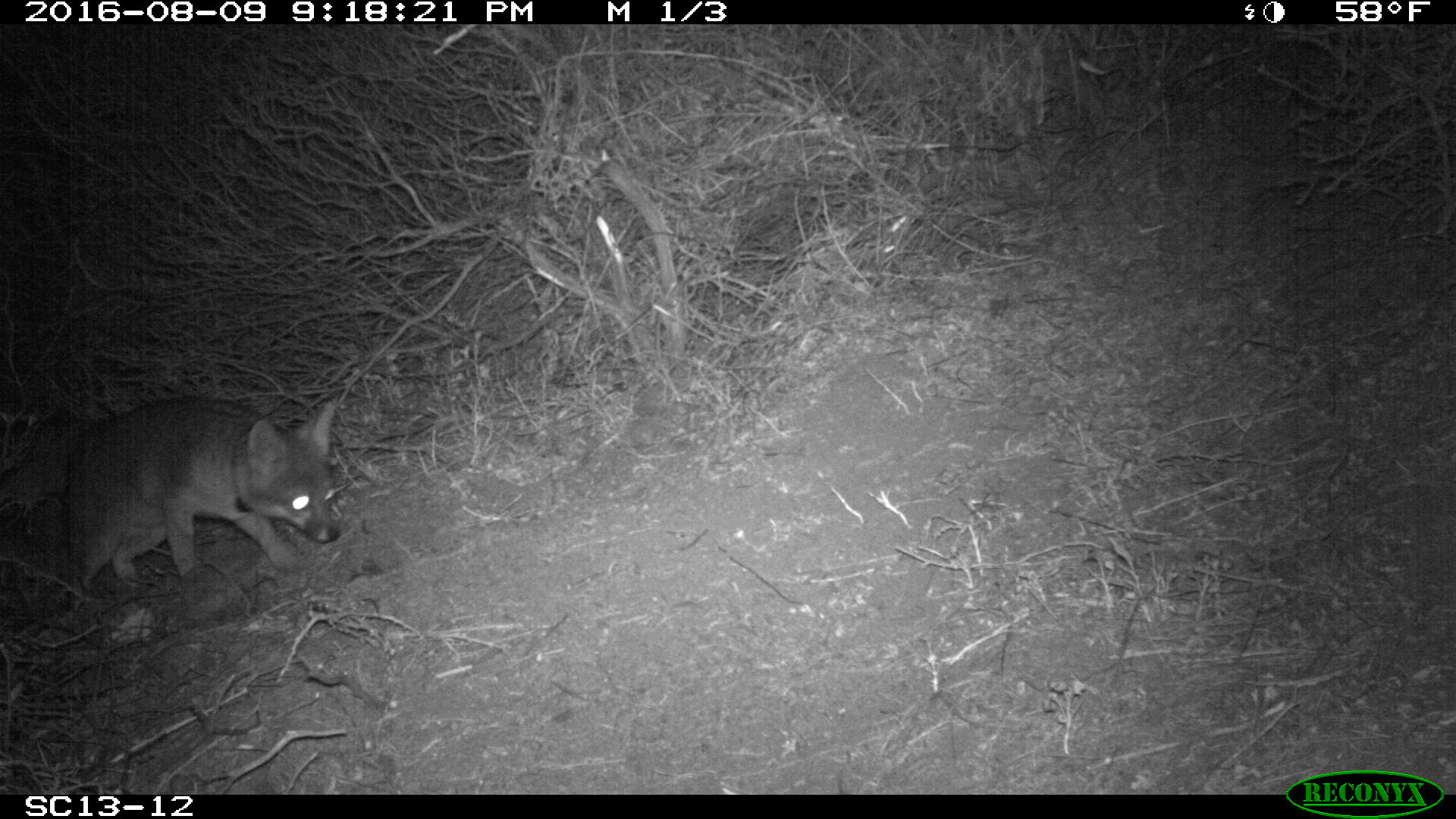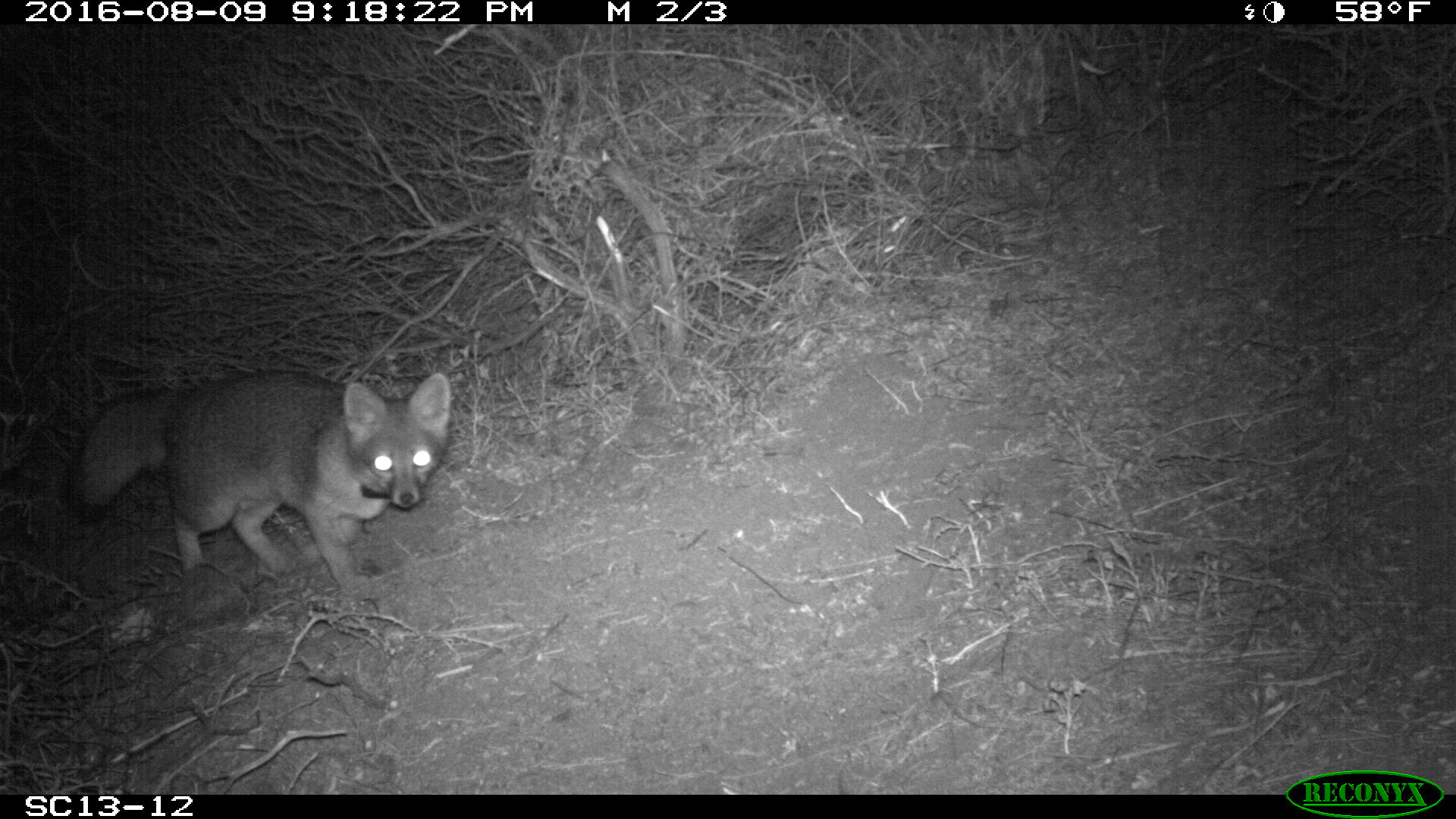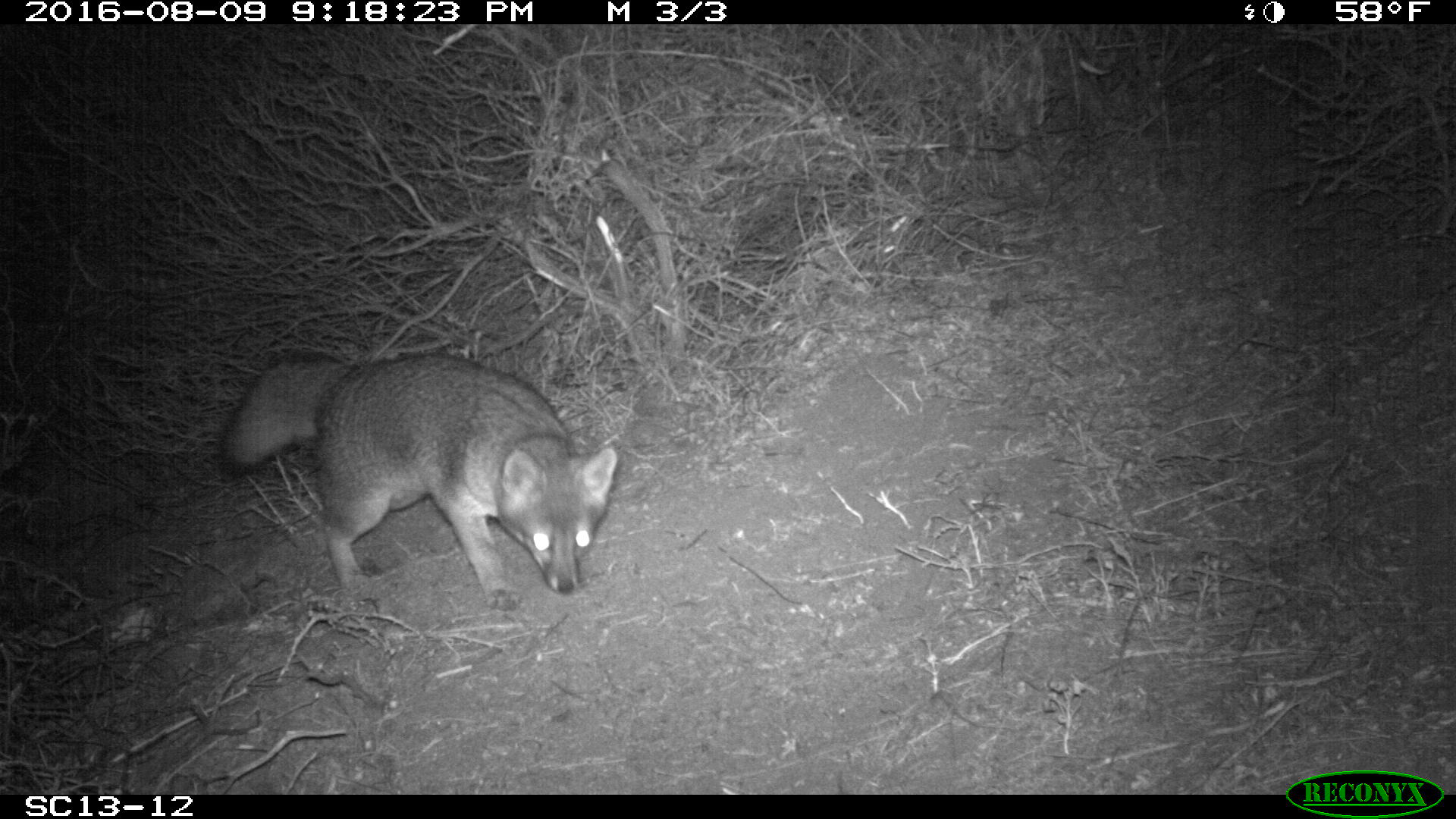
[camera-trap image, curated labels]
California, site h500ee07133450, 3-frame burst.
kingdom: Animalia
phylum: Chordata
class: Mammalia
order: Carnivora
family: Canidae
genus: Urocyon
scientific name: Urocyon littoralis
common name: island fox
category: fox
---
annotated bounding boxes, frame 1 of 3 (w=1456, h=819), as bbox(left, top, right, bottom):
fox: bbox(0, 395, 344, 610)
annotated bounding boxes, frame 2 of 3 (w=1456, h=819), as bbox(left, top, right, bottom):
fox: bbox(63, 369, 450, 602)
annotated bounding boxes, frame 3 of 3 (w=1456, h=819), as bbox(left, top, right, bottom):
fox: bbox(217, 349, 617, 613)